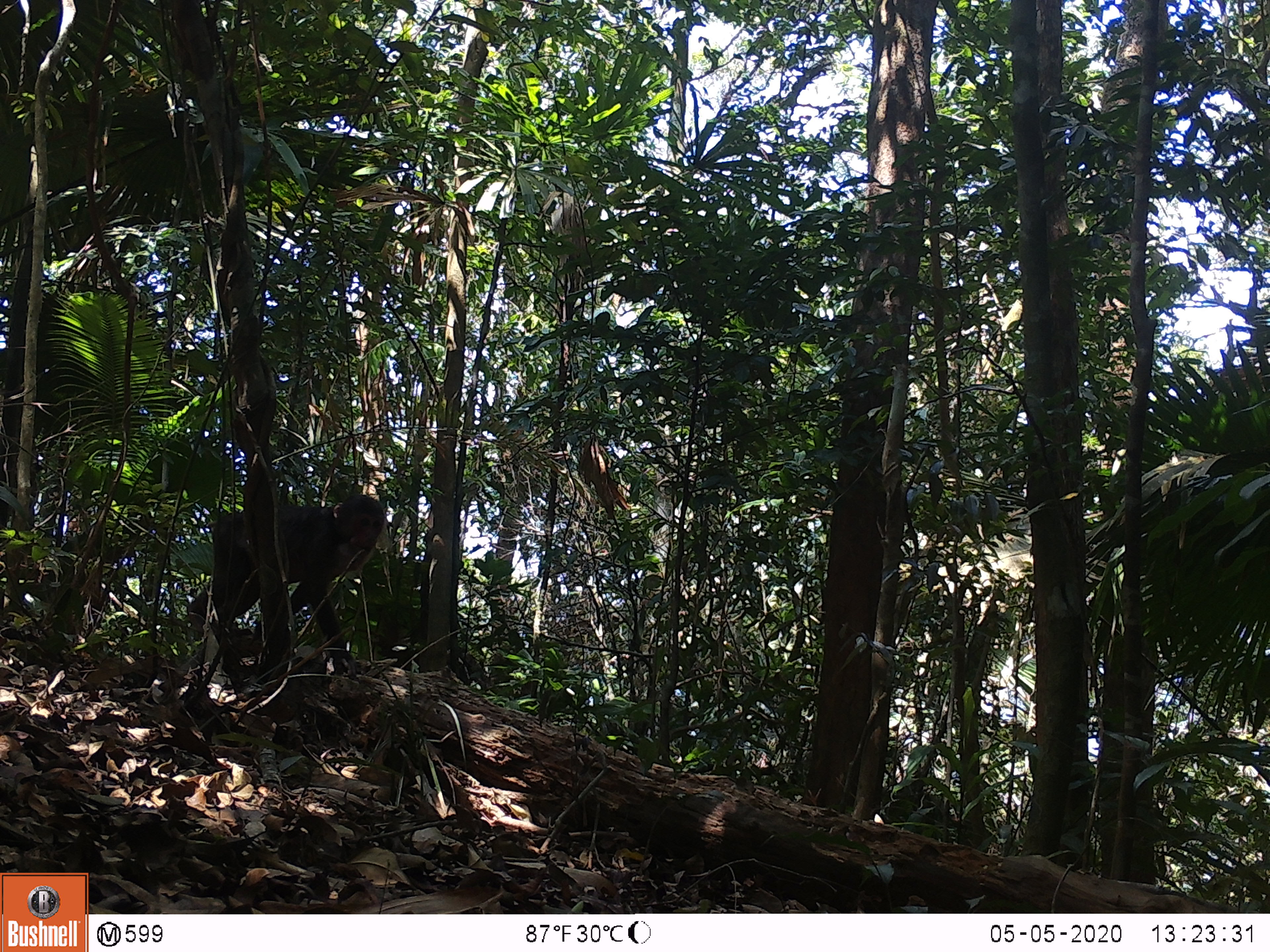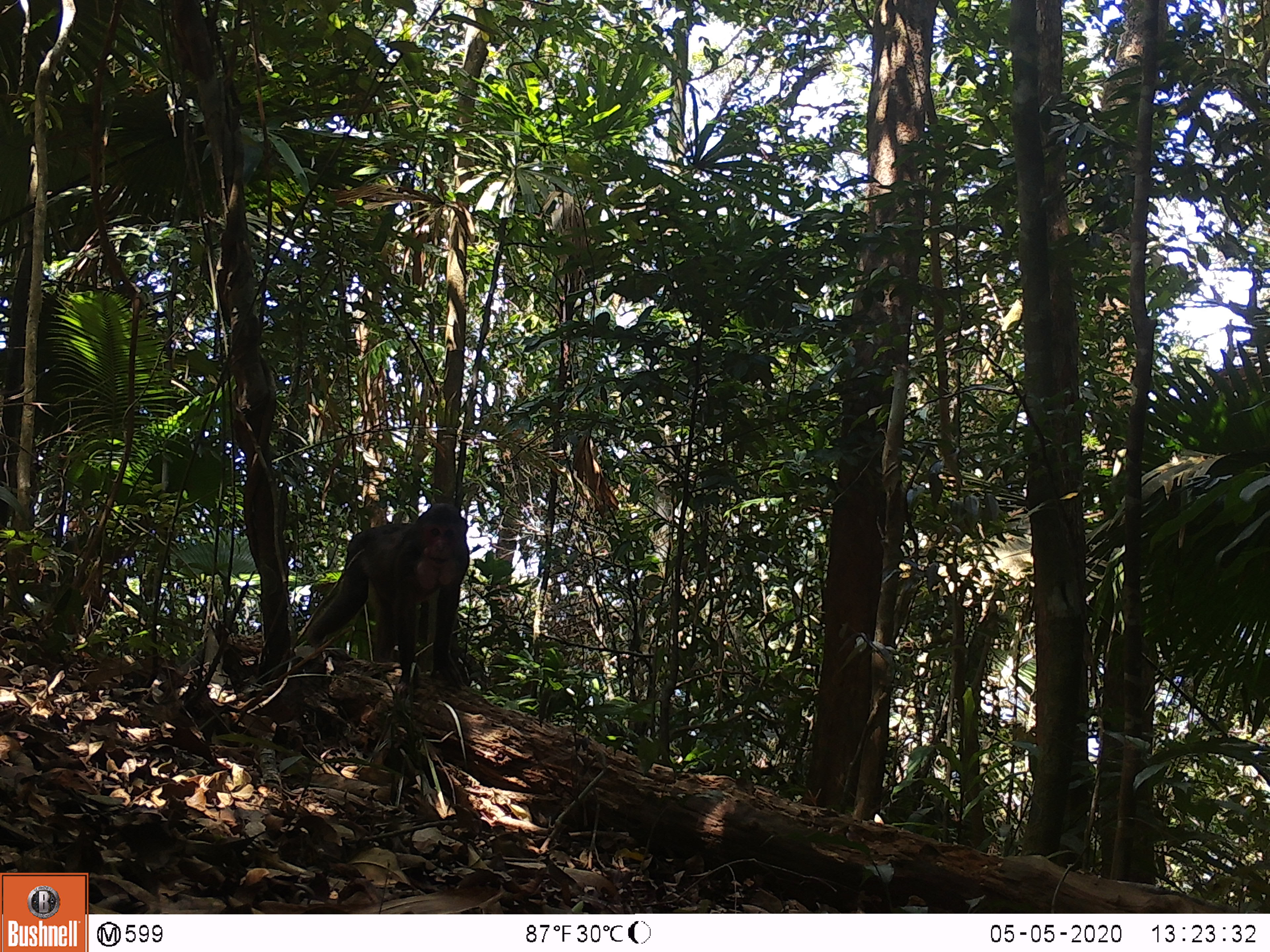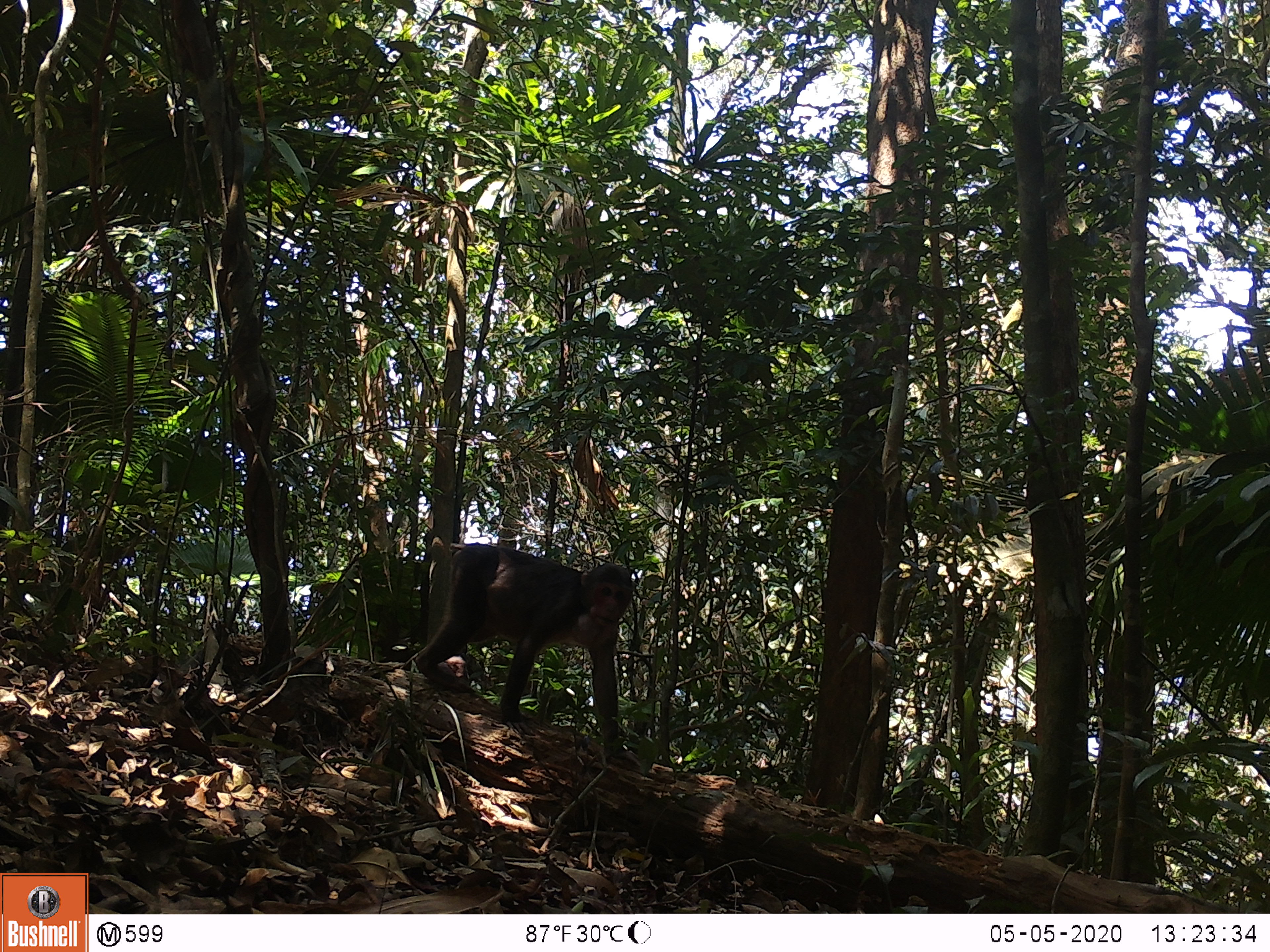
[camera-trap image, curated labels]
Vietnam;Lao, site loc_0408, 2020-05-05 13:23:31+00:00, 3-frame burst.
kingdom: Animalia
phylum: Chordata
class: Mammalia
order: Primates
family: Cercopithecidae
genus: Macaca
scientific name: Macaca arctoides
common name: stump-tailed macaque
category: stump tailed macaque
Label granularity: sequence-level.